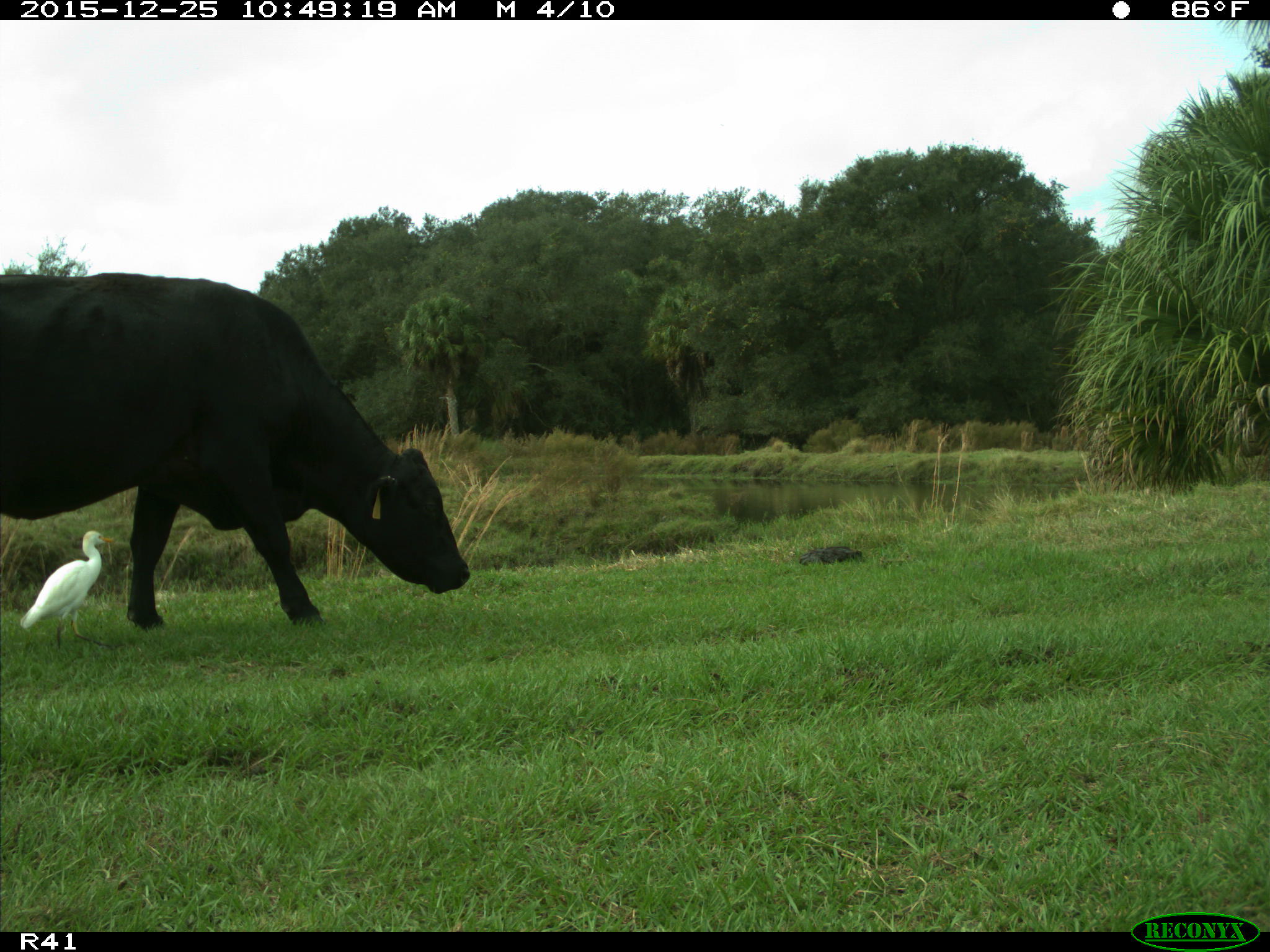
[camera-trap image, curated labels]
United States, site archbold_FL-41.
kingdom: Animalia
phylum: Chordata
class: Mammalia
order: Artiodactyla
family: Bovidae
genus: Bos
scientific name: Bos taurus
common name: domestic cow